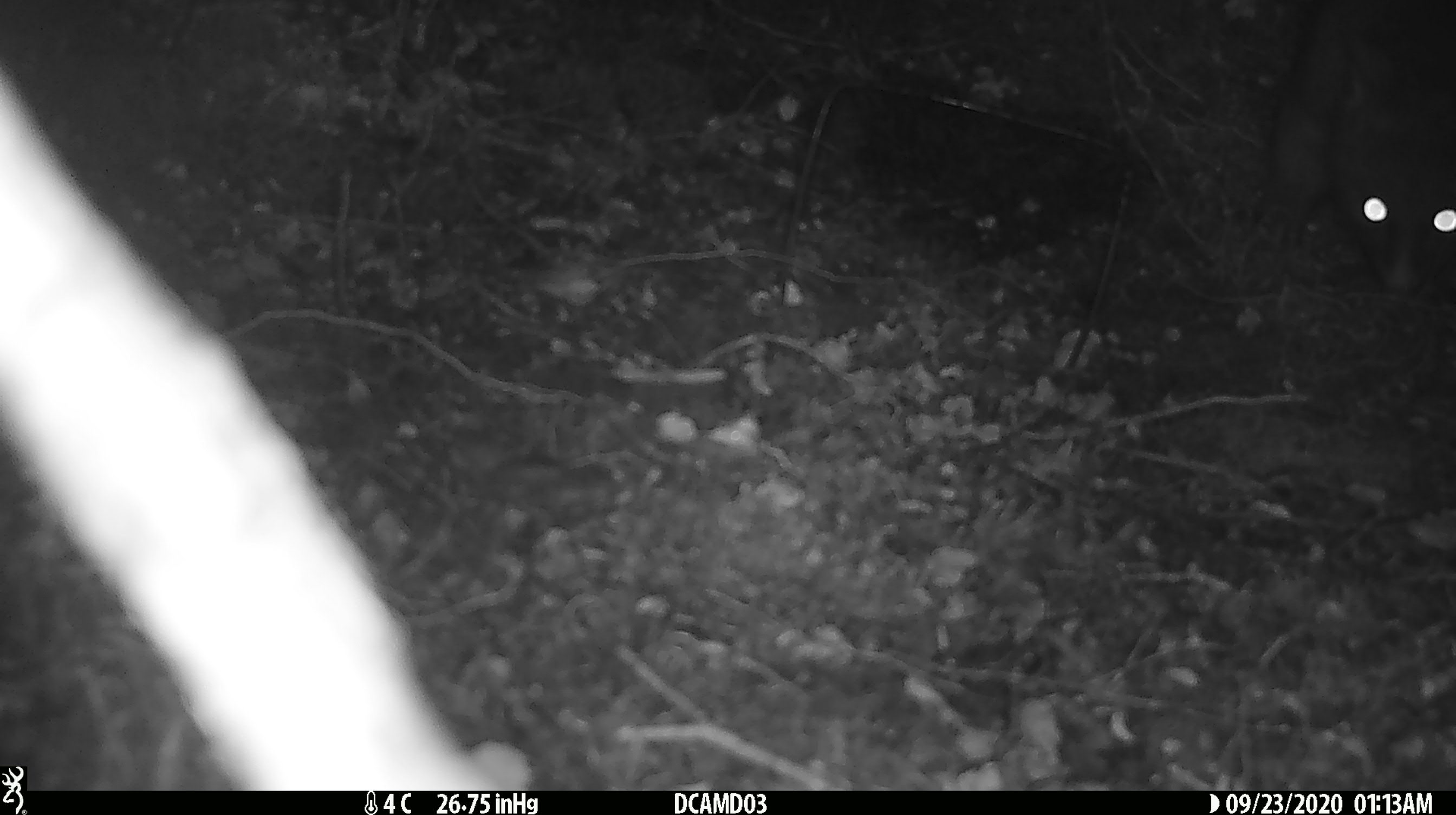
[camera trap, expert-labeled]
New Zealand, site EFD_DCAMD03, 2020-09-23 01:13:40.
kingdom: Animalia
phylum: Chordata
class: Mammalia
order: Diprotodontia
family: Phalangeridae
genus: Trichosurus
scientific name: Trichosurus vulpecula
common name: common brushtail possum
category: possum